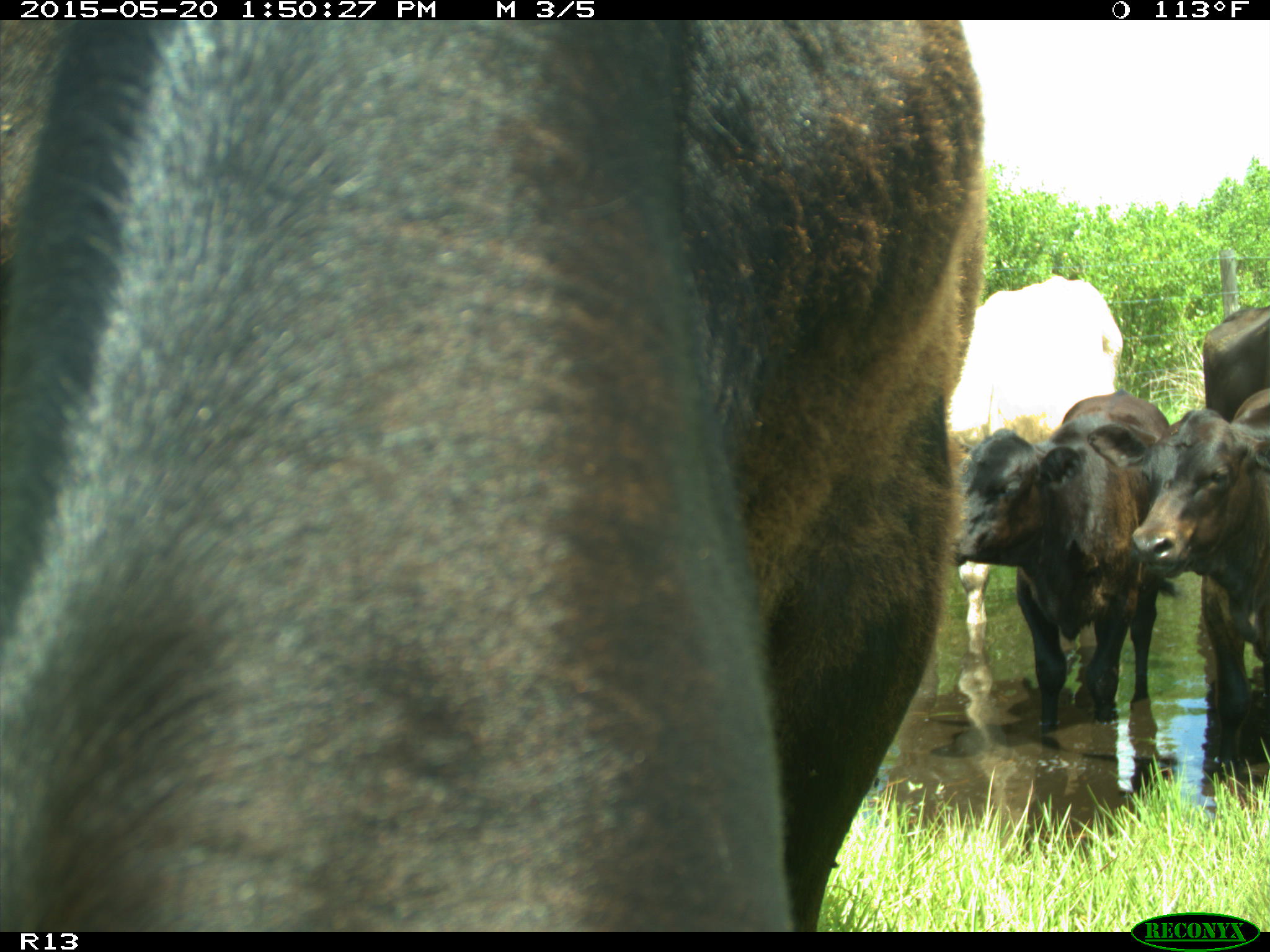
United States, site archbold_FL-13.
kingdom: Animalia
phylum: Chordata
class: Mammalia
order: Artiodactyla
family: Bovidae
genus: Bos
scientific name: Bos taurus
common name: domestic cow